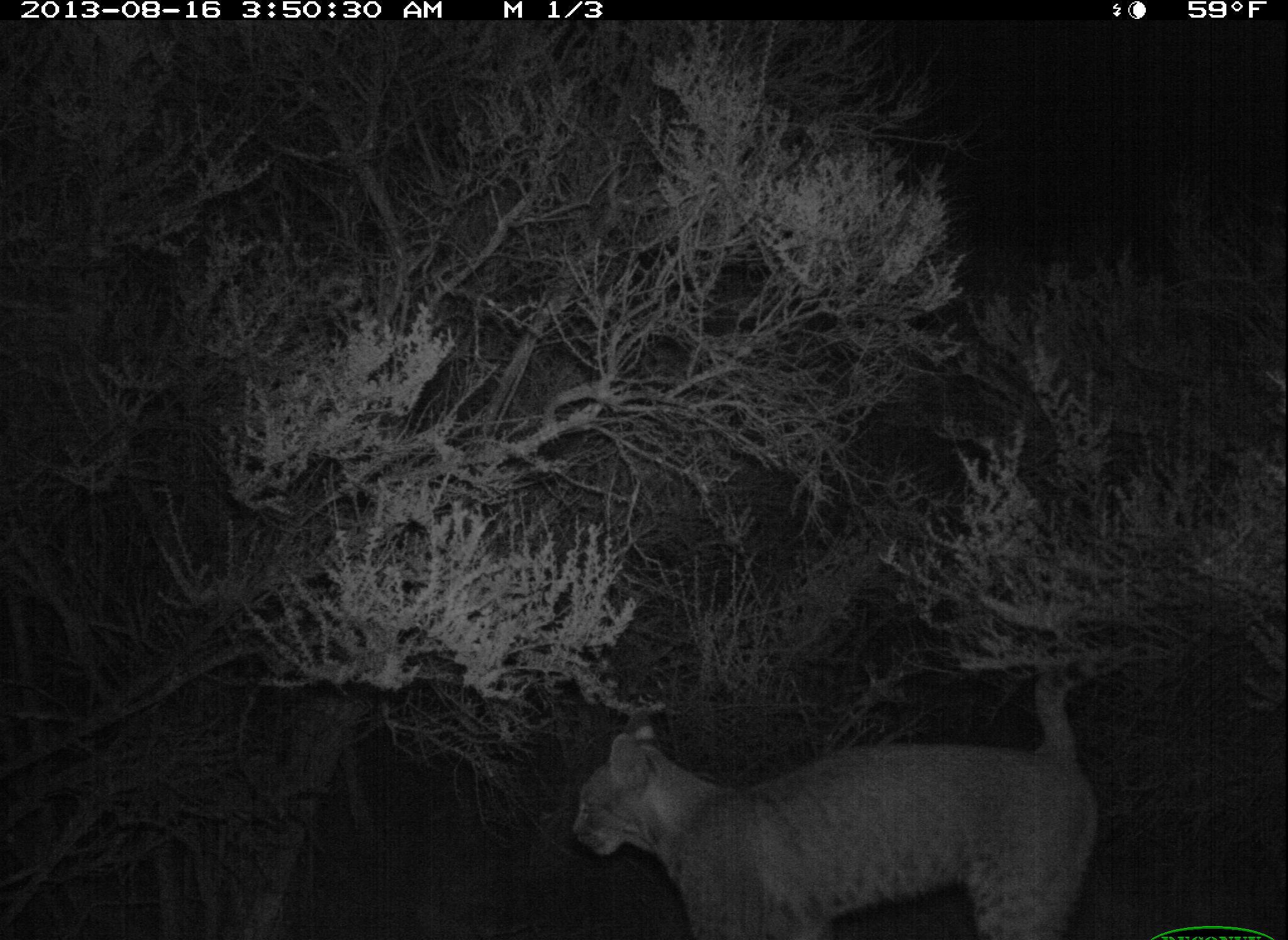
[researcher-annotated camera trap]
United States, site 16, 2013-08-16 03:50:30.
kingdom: Animalia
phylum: Chordata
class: Mammalia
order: Carnivora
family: Felidae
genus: Lynx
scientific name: Lynx rufus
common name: bobcat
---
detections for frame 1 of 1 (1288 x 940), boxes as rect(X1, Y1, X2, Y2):
bobcat: rect(570, 644, 1175, 940)